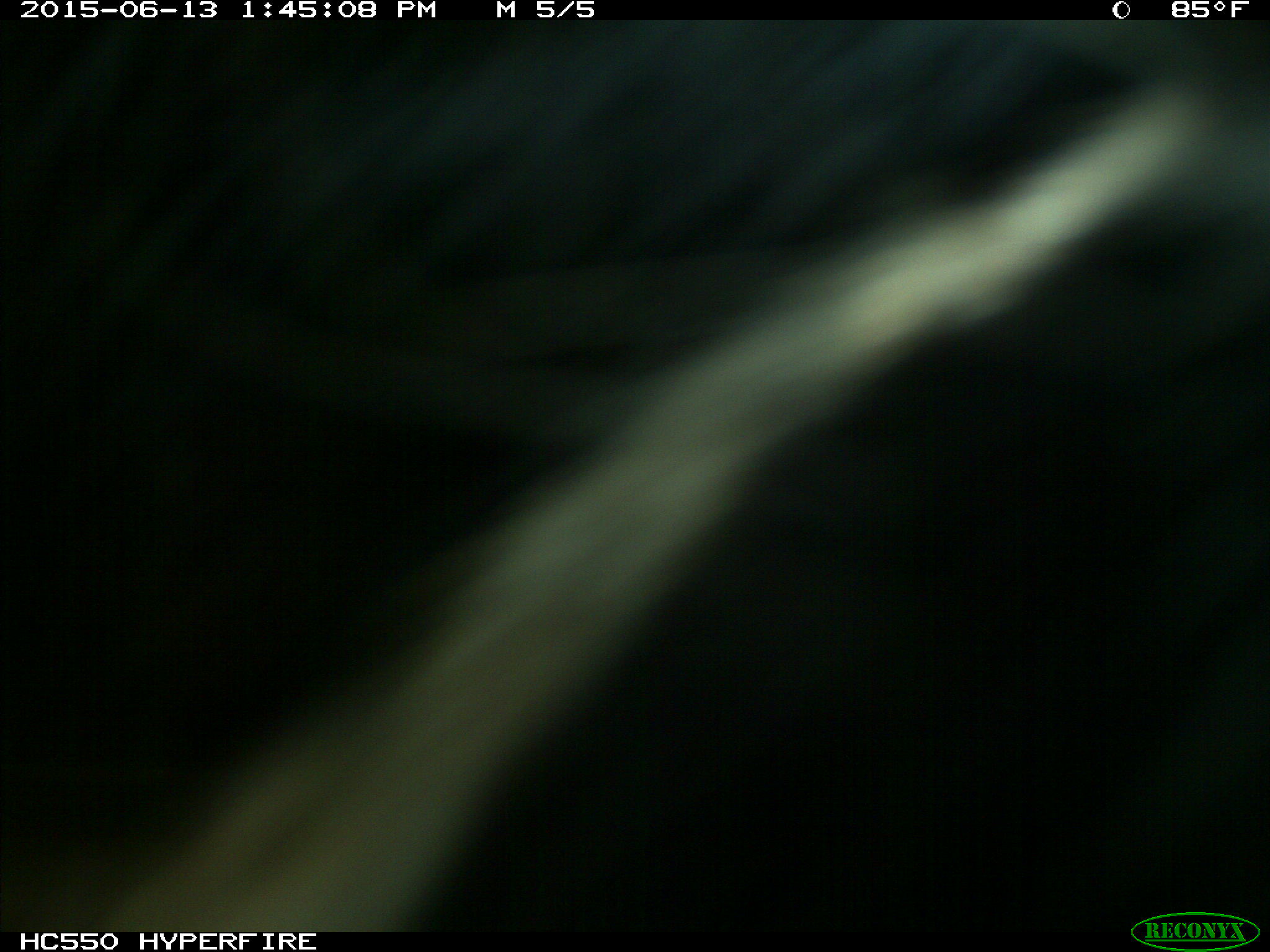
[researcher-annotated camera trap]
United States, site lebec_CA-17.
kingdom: Animalia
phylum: Chordata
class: Mammalia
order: Artiodactyla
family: Bovidae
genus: Bos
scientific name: Bos taurus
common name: domestic cow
Bos taurus (domestic cow).